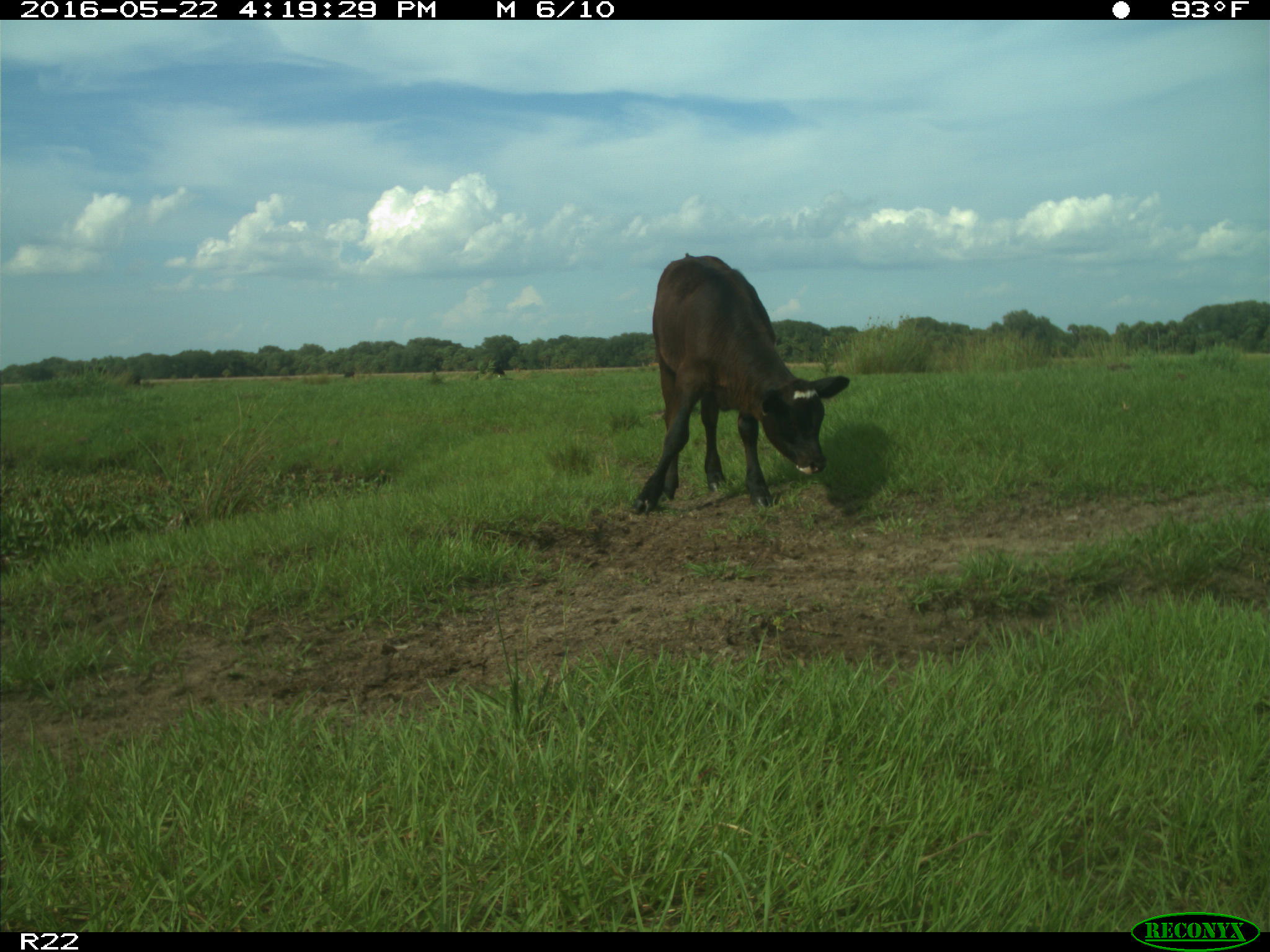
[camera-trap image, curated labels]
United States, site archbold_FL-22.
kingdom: Animalia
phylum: Chordata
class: Mammalia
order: Artiodactyla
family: Bovidae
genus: Bos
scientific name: Bos taurus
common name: domestic cow